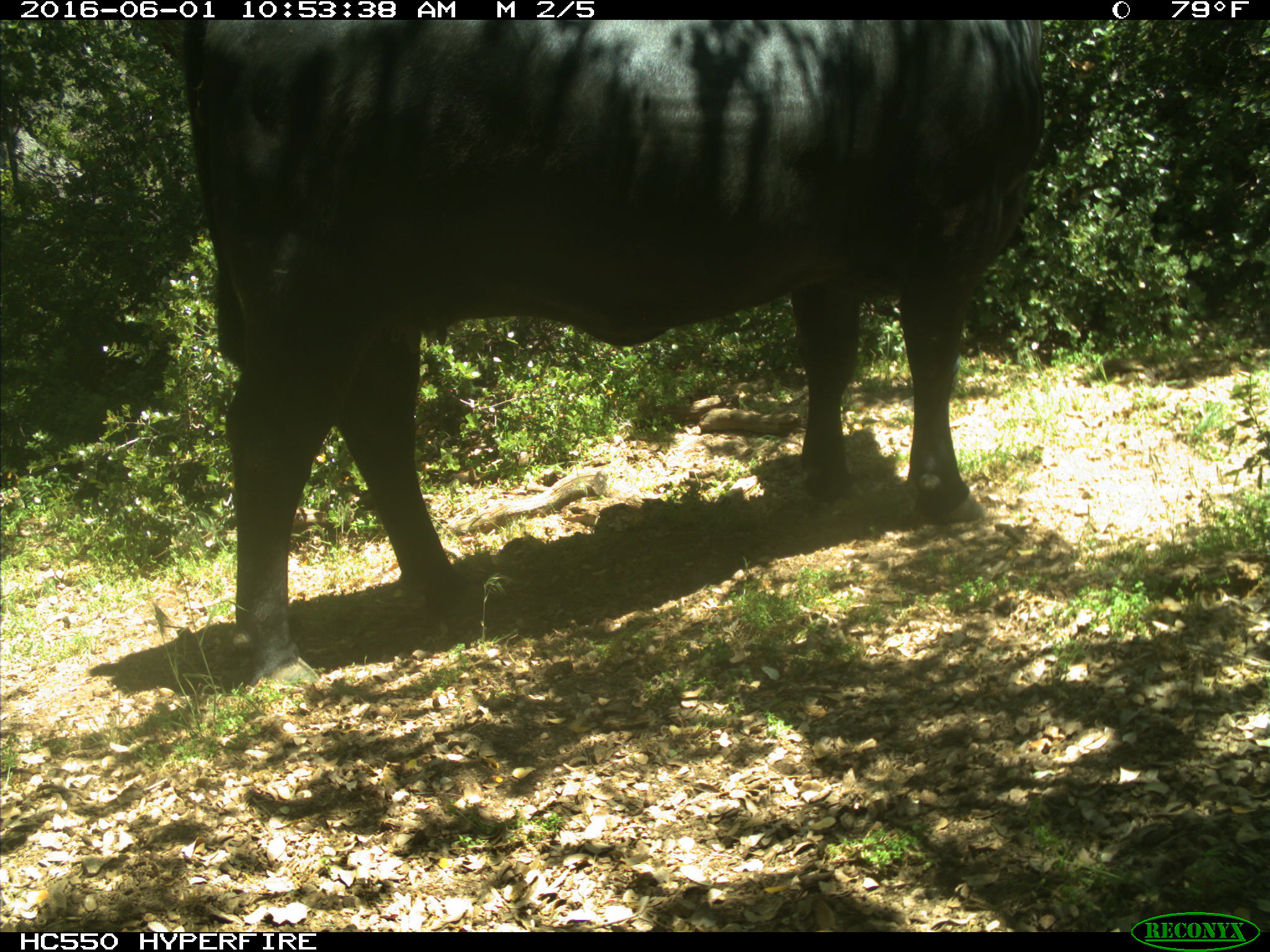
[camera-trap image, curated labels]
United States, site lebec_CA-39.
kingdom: Animalia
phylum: Chordata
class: Mammalia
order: Artiodactyla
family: Bovidae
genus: Bos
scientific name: Bos taurus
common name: domestic cow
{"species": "Bos taurus (domestic cow)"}